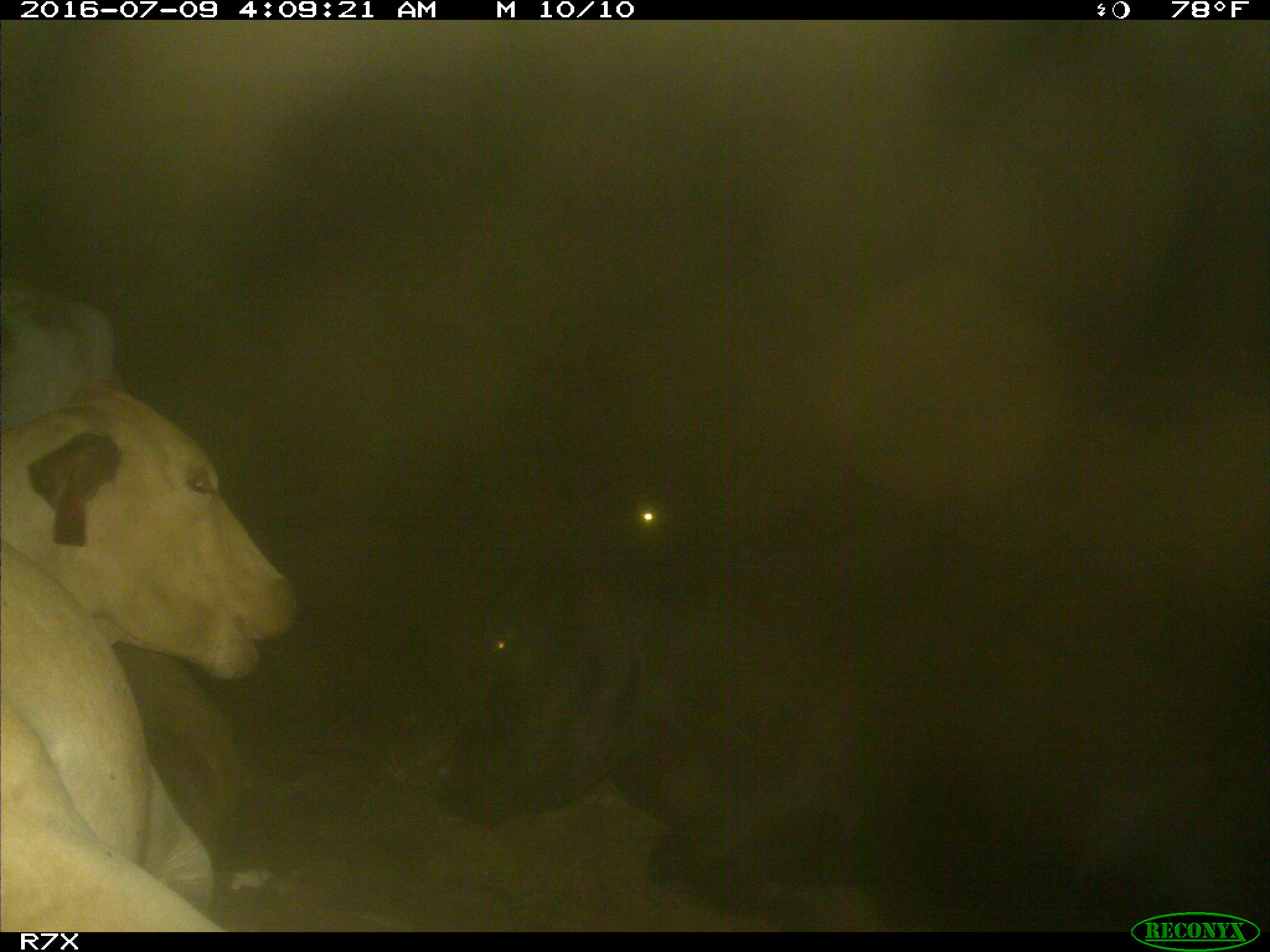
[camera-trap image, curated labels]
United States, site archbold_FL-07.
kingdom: Animalia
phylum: Chordata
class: Mammalia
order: Artiodactyla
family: Bovidae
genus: Bos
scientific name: Bos taurus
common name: domestic cow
Bos taurus (domestic cow).